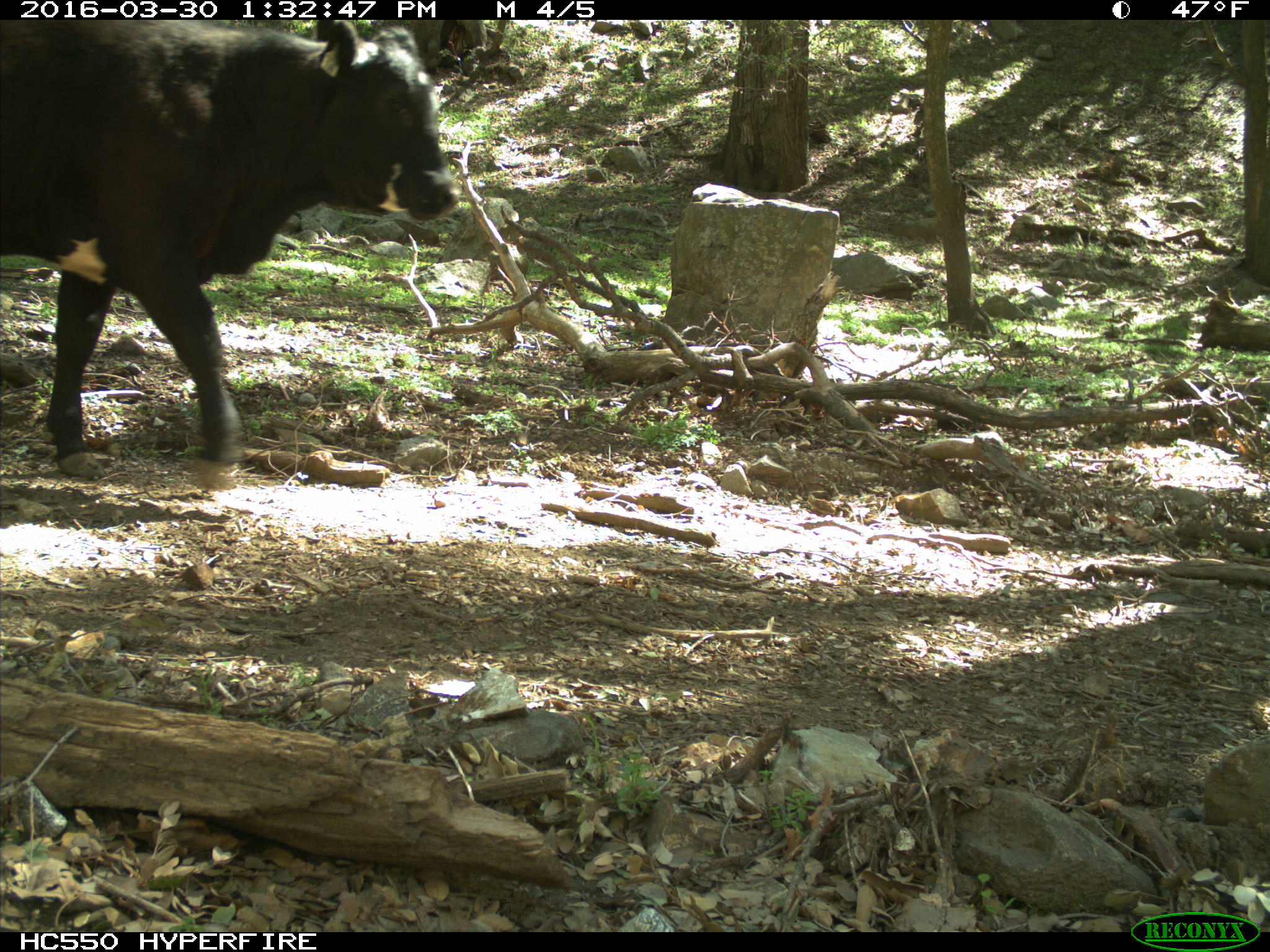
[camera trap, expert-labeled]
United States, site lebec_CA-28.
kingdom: Animalia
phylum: Chordata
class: Mammalia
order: Artiodactyla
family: Bovidae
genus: Bos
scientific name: Bos taurus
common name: domestic cow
Bos taurus (domestic cow).